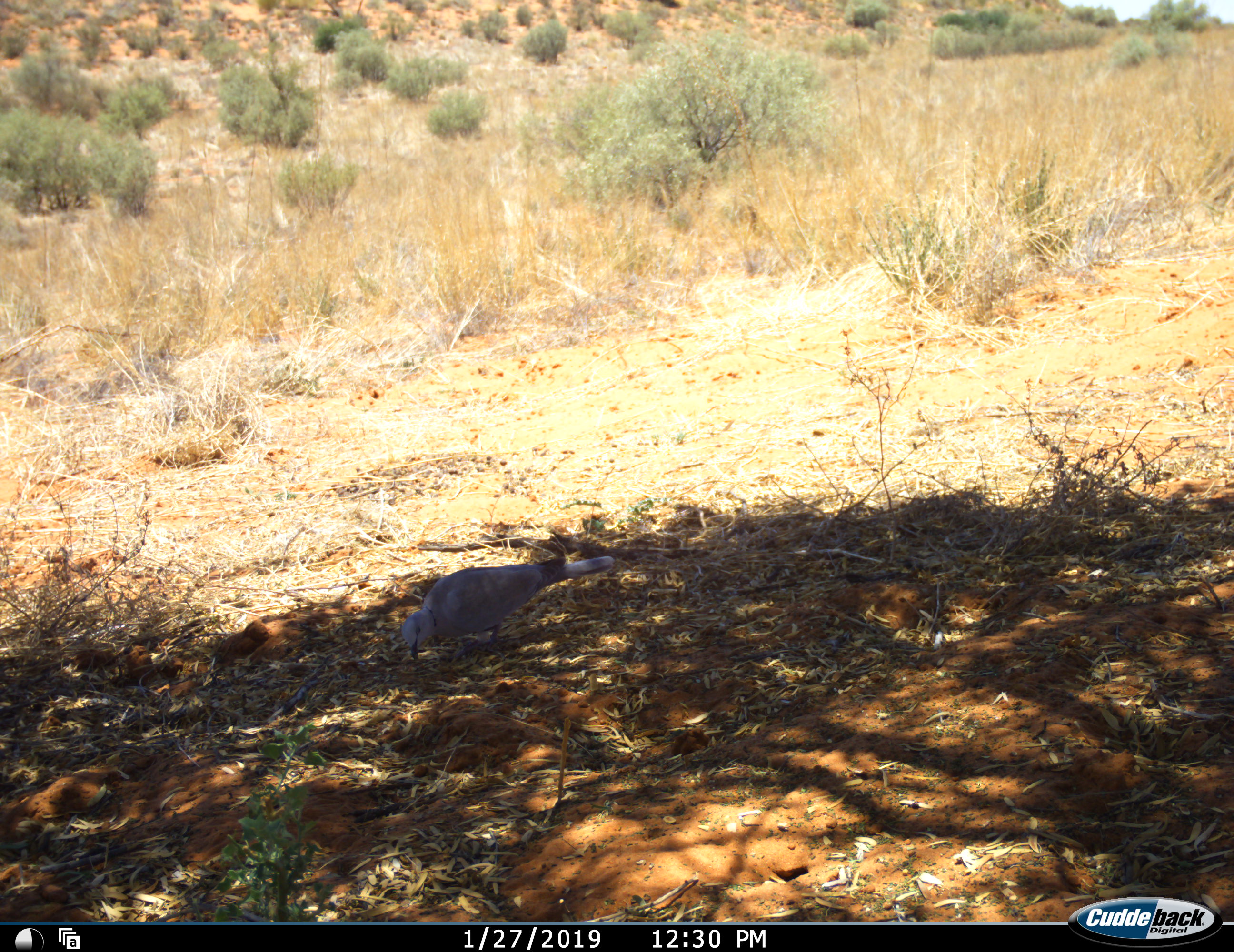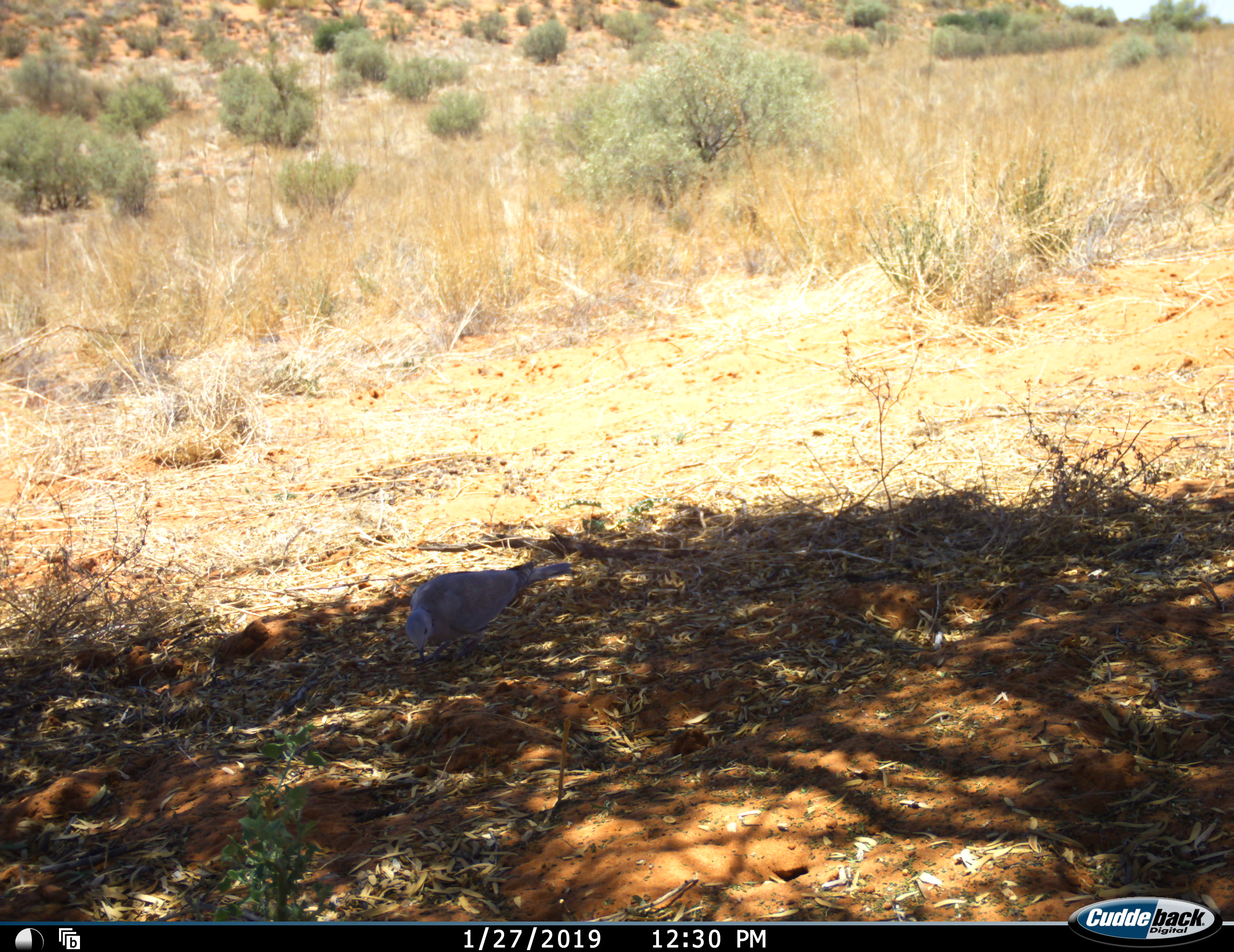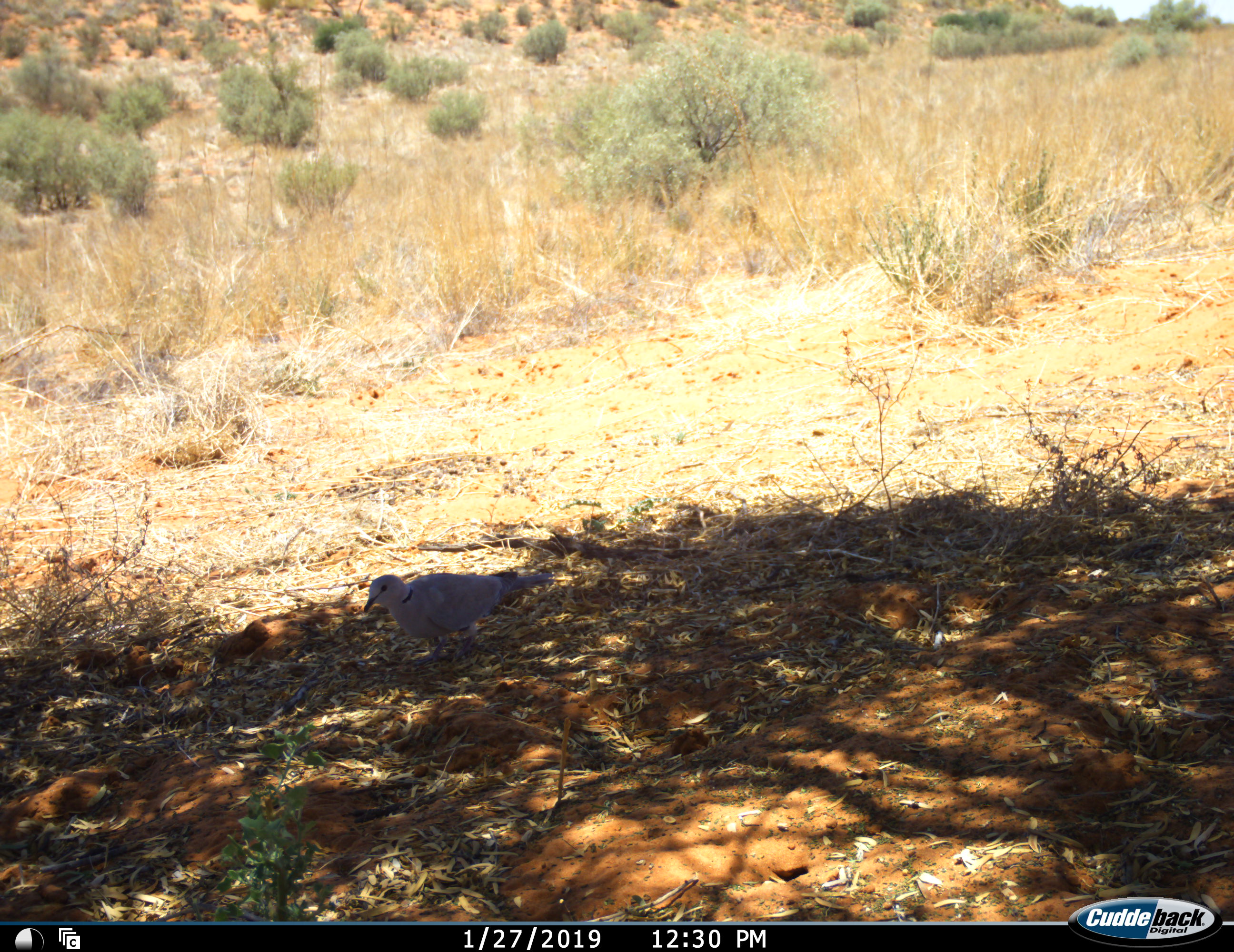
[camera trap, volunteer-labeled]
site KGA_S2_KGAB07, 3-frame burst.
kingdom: Animalia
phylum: Chordata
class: Aves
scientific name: Aves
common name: bird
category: birdother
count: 1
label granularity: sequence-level